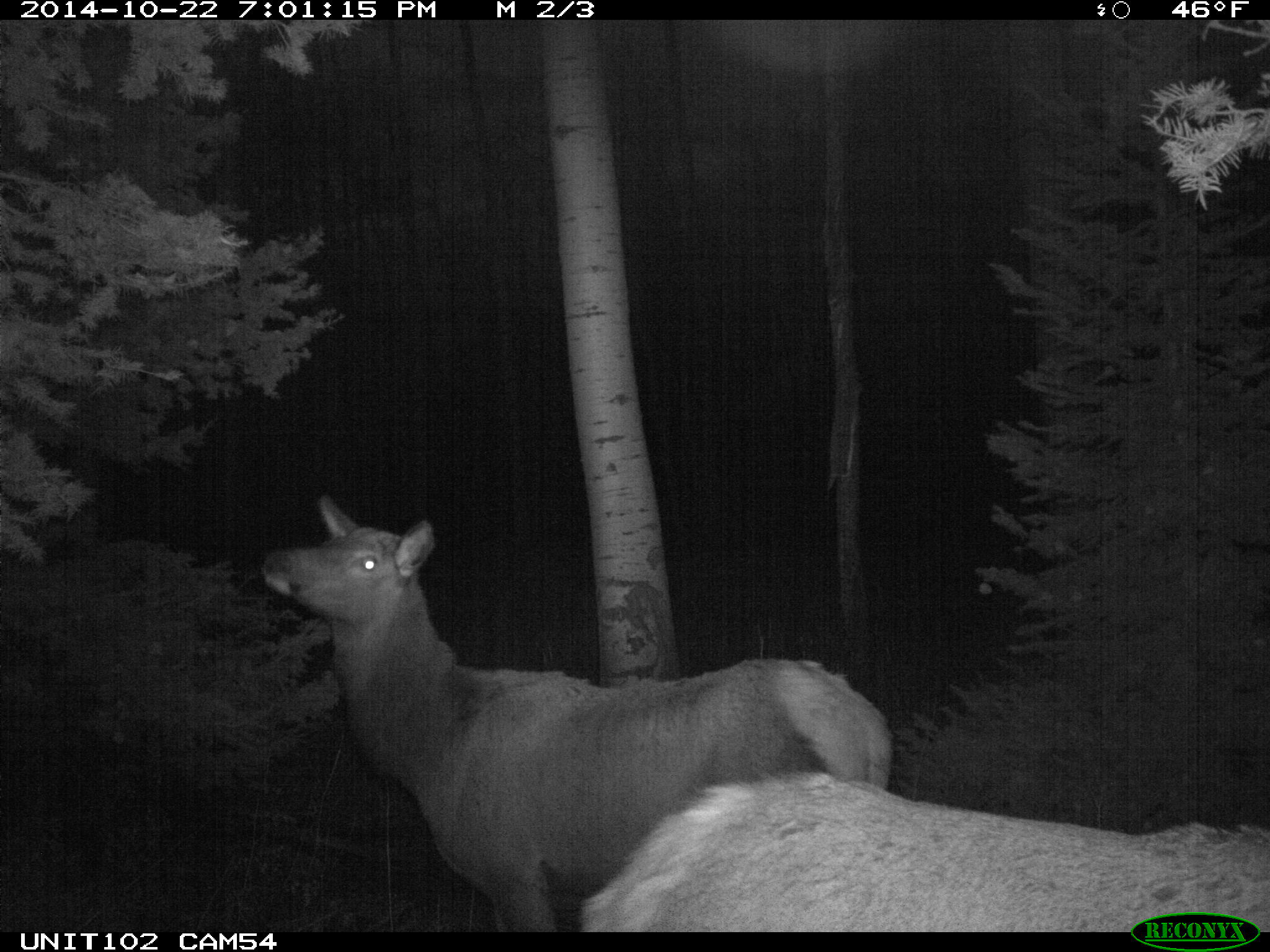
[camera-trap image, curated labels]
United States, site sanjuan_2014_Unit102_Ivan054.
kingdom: Animalia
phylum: Chordata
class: Mammalia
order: Artiodactyla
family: Cervidae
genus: Cervus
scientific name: Cervus elaphus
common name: red deer